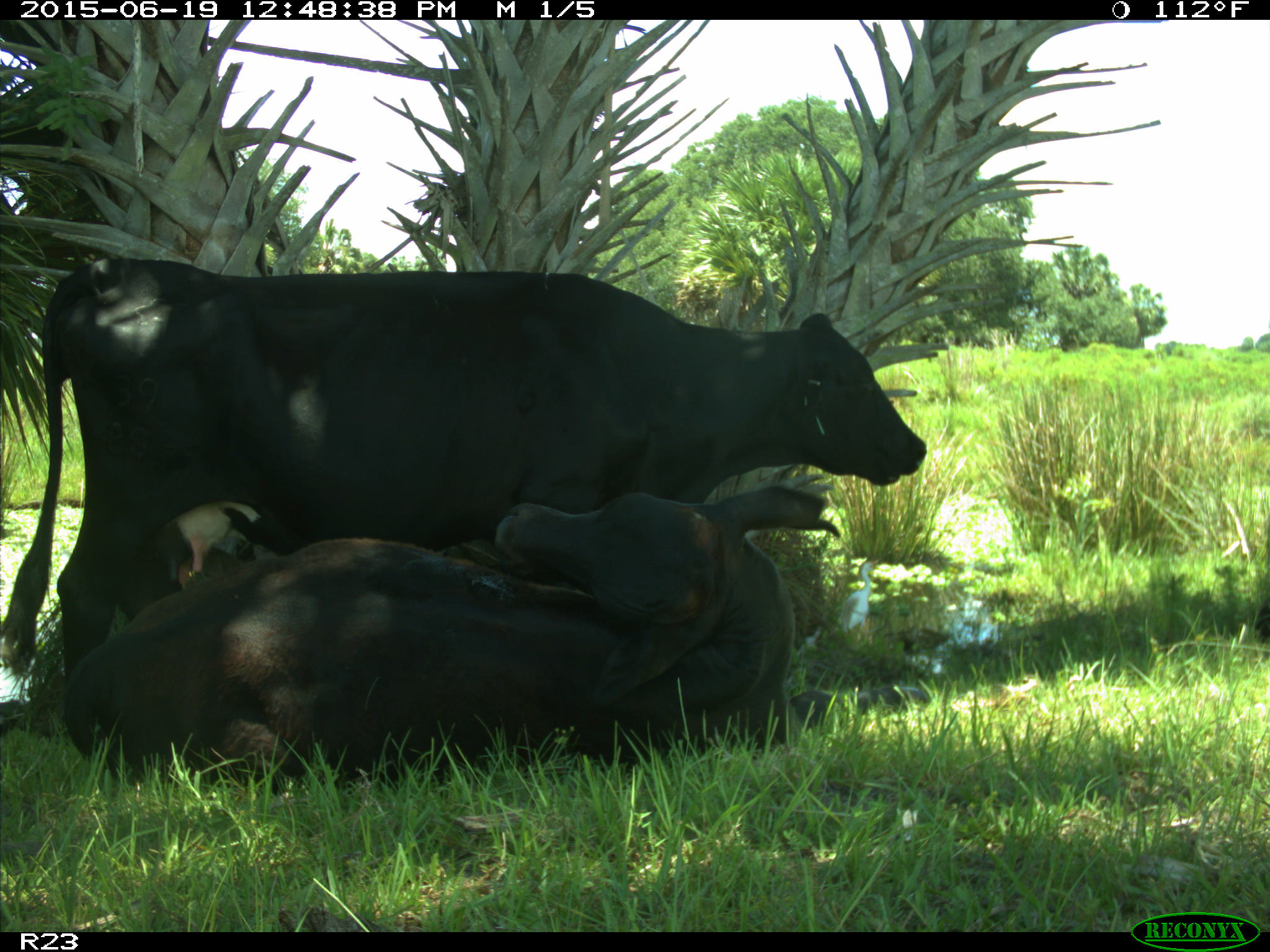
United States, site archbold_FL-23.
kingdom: Animalia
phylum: Chordata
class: Aves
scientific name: Aves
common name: birds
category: unidentified bird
Unidentified bird (birds) (Aves).